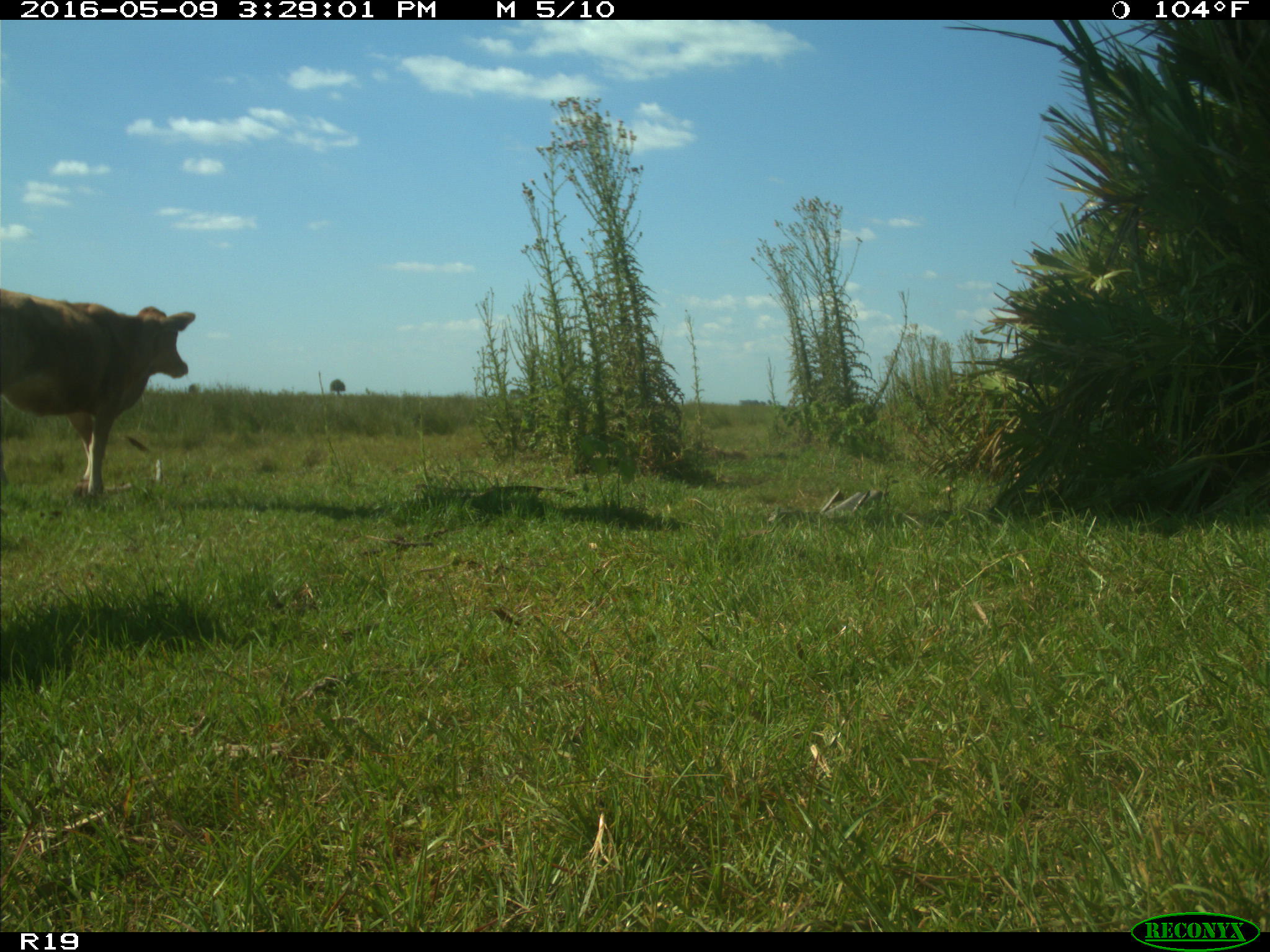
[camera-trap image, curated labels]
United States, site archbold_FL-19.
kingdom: Animalia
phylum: Chordata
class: Mammalia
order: Artiodactyla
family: Bovidae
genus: Bos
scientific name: Bos taurus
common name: domestic cow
Bos taurus (domestic cow).